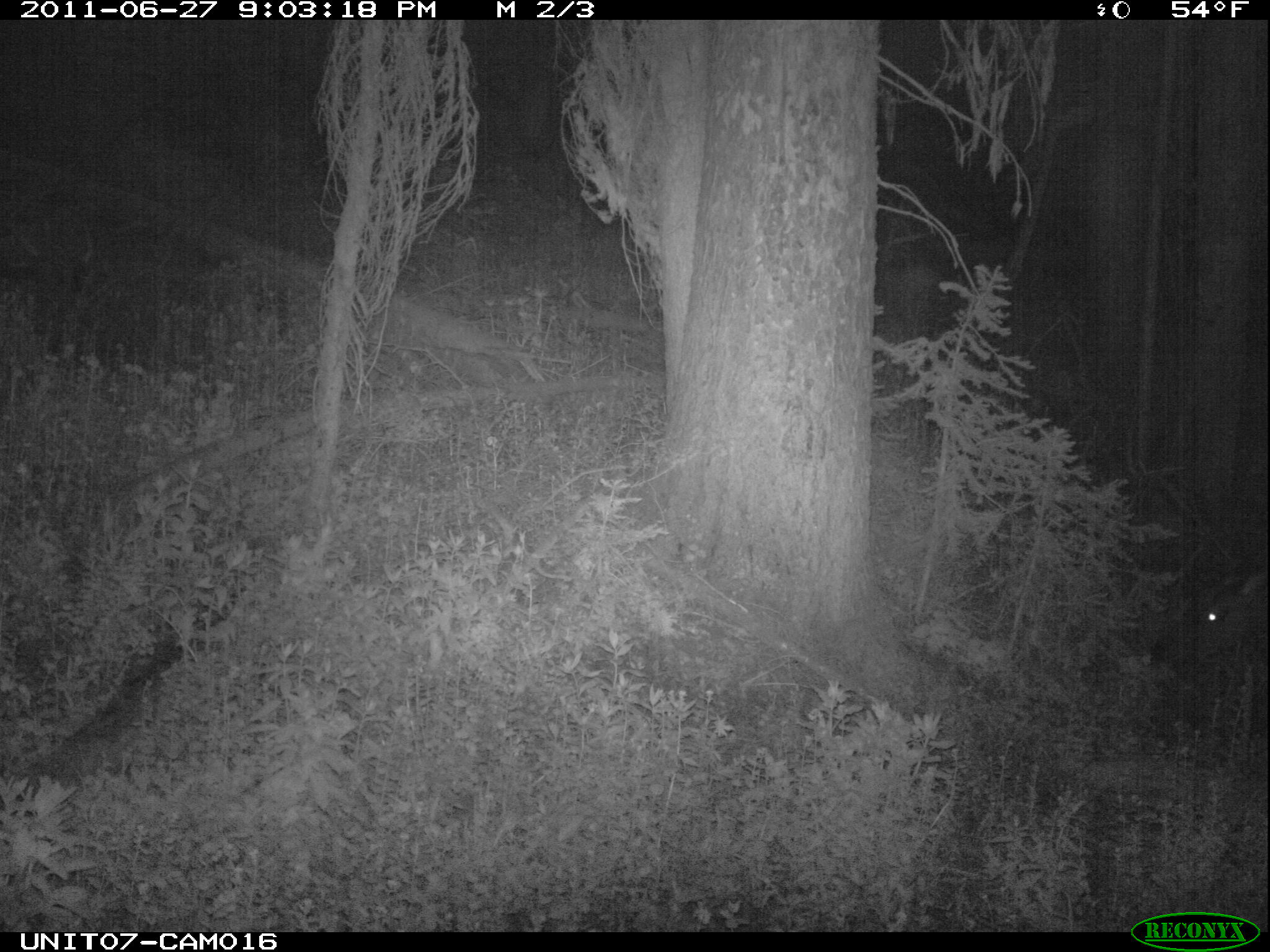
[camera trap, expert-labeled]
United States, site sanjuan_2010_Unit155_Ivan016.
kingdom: Animalia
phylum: Chordata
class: Mammalia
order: Artiodactyla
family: Cervidae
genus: Cervus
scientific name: Cervus elaphus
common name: red deer